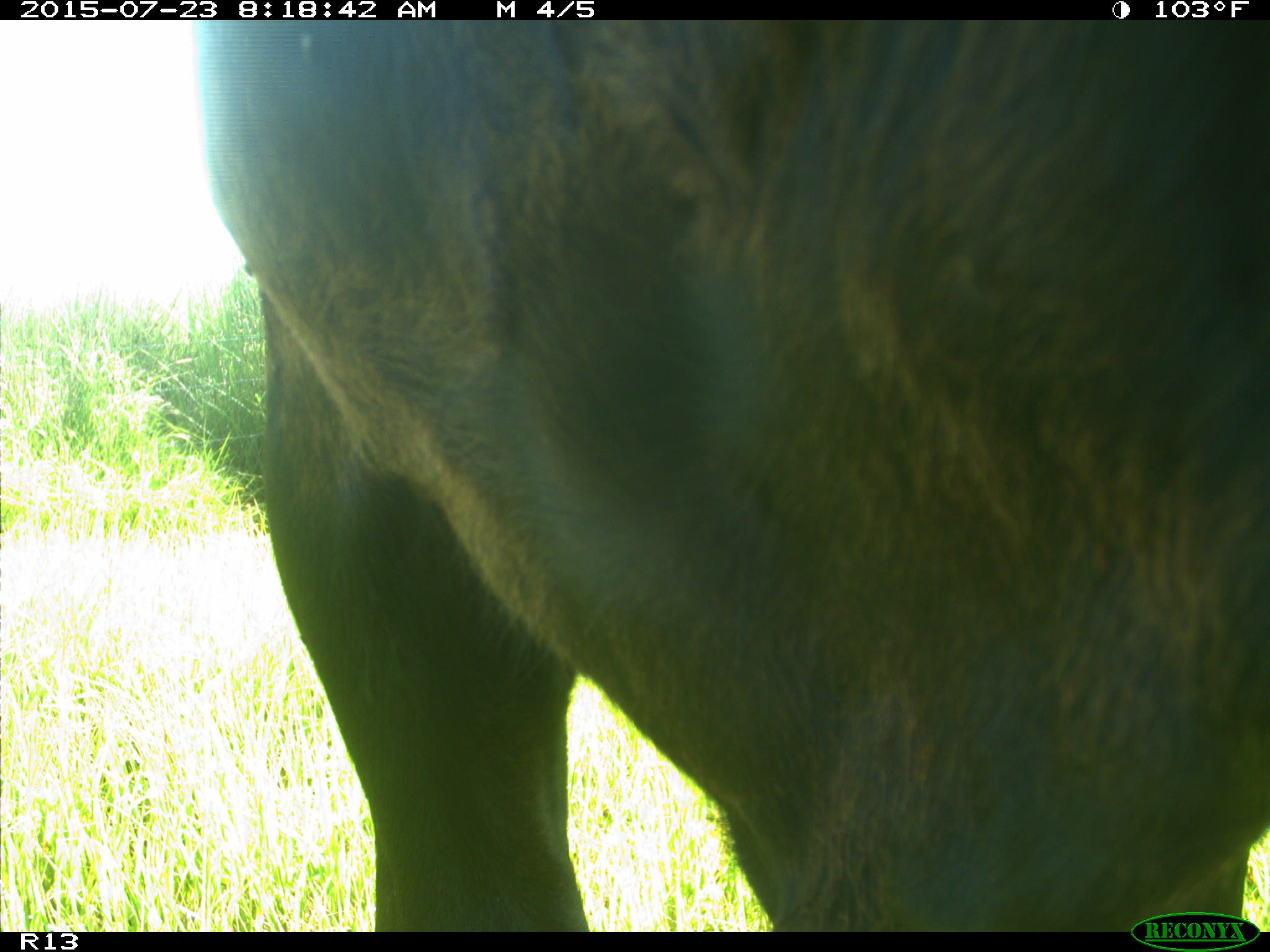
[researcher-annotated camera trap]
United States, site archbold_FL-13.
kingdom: Animalia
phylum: Chordata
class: Mammalia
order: Artiodactyla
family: Bovidae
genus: Bos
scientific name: Bos taurus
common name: domestic cow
Bos taurus (domestic cow).